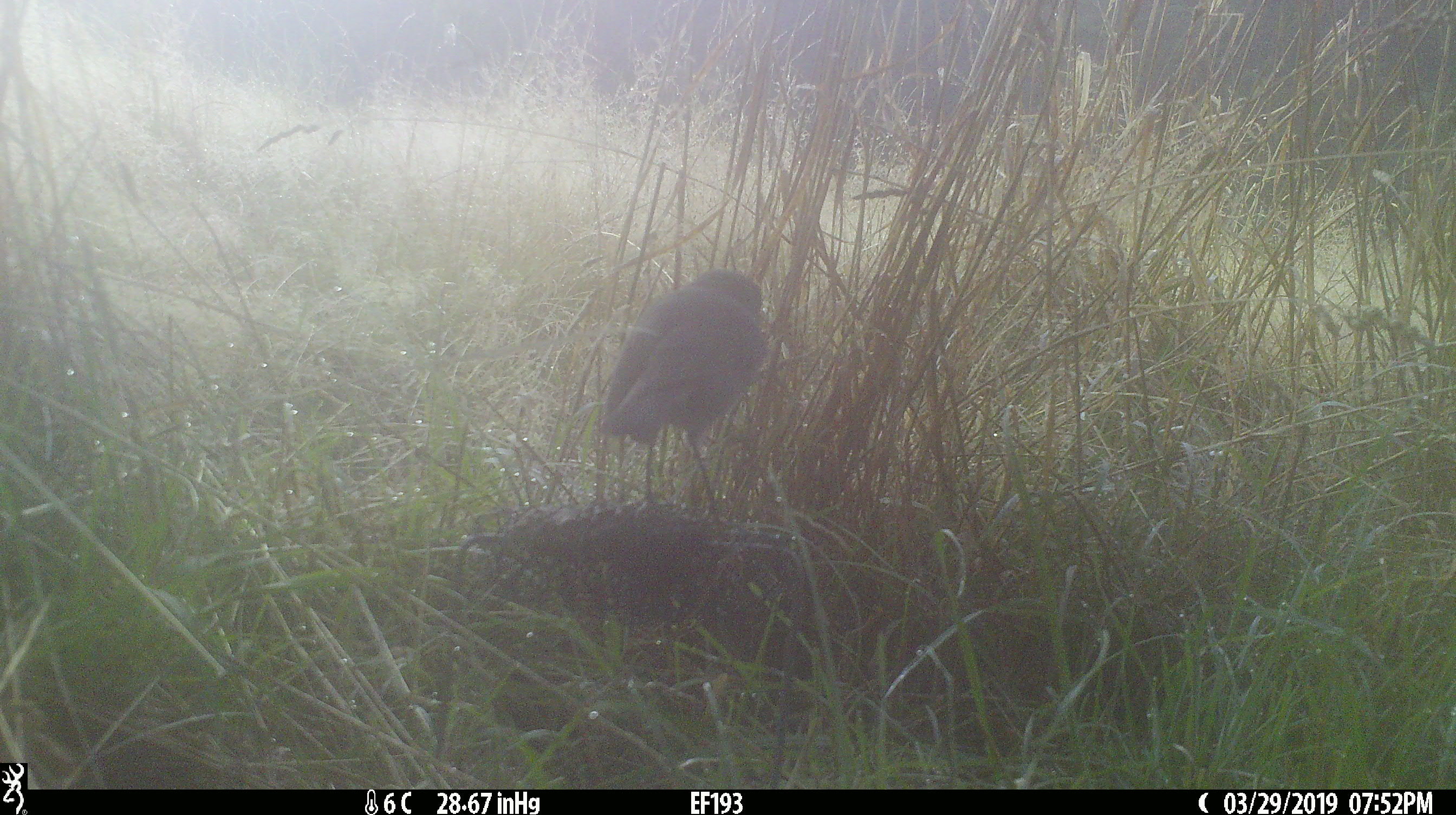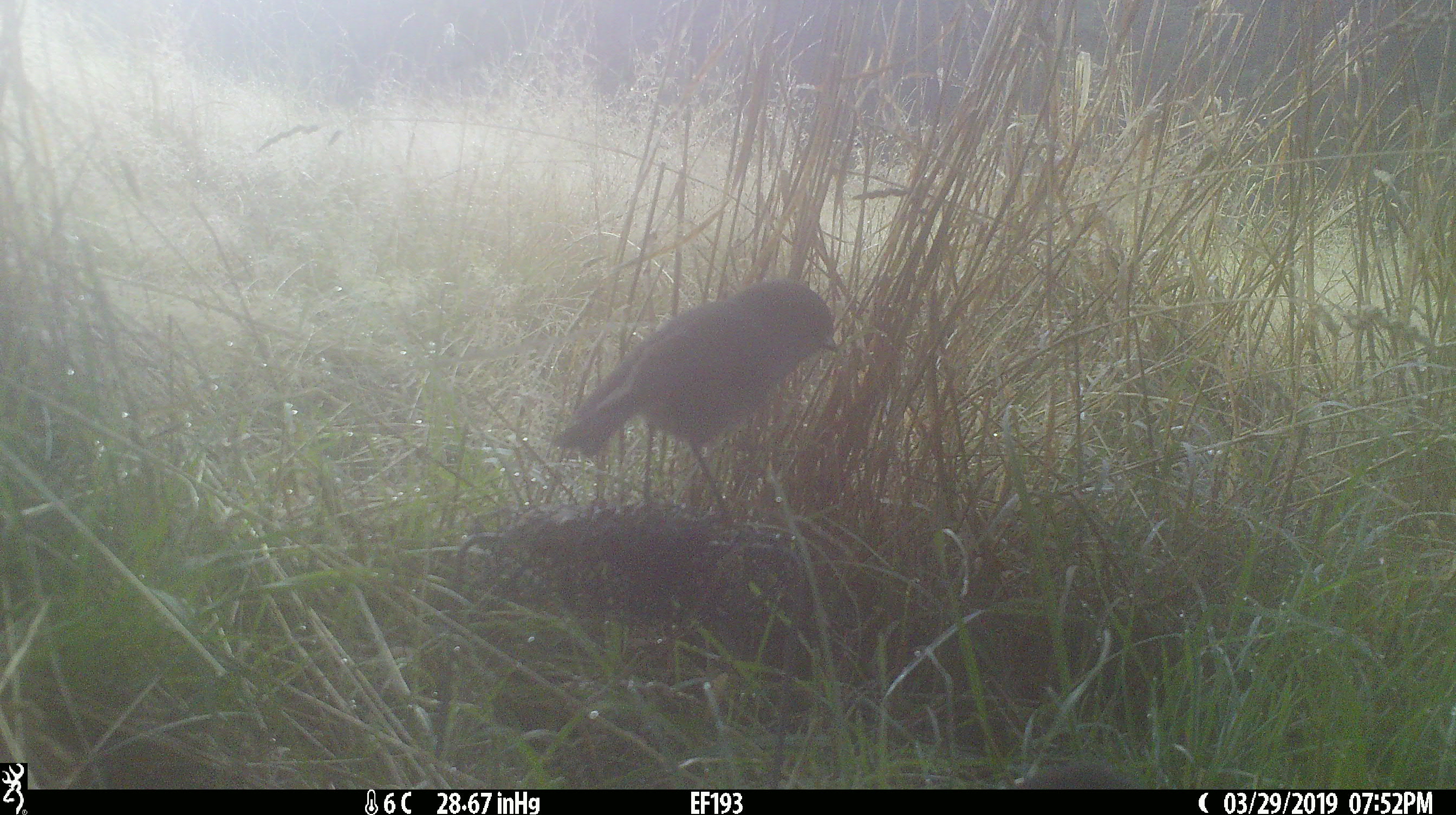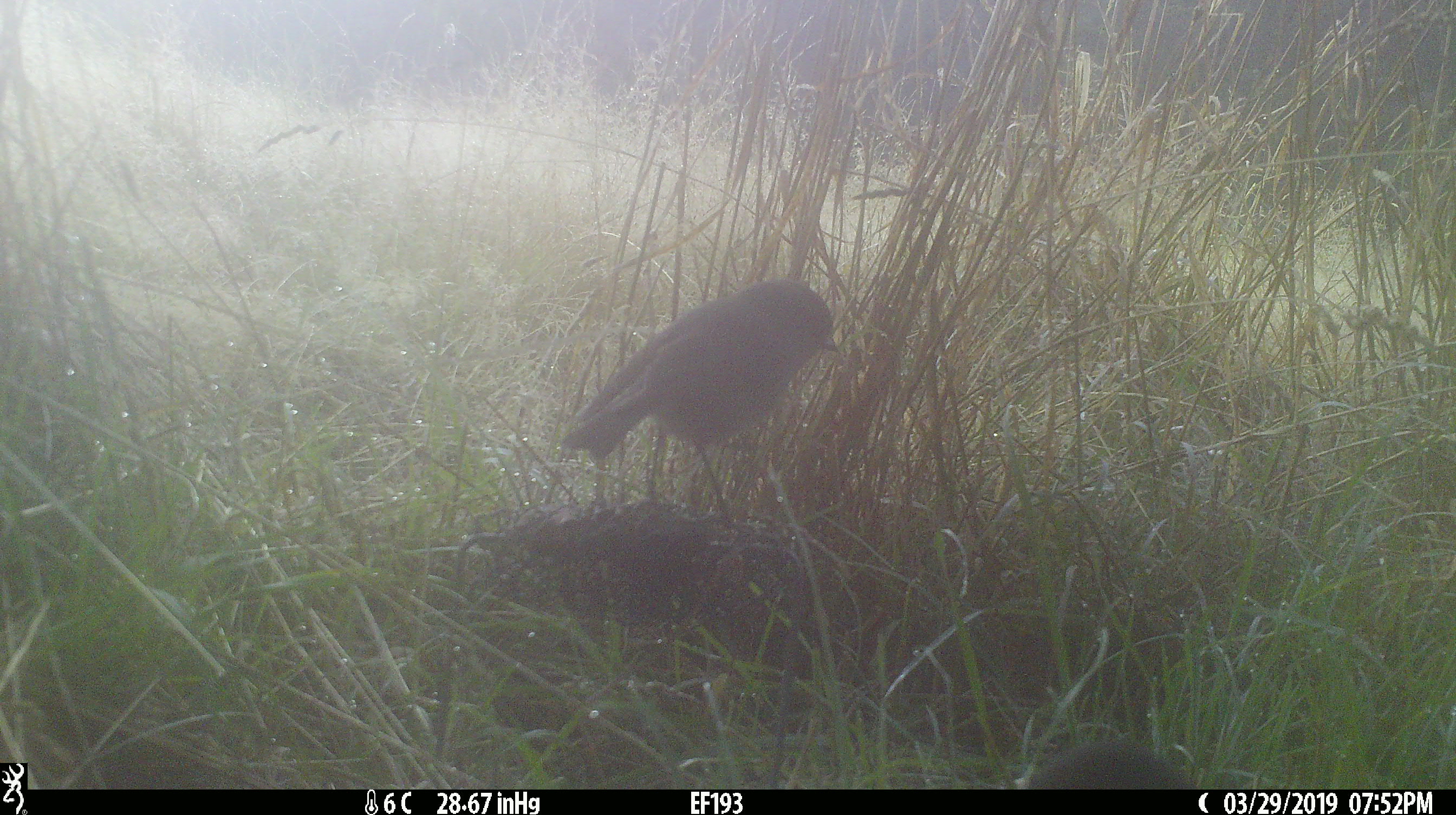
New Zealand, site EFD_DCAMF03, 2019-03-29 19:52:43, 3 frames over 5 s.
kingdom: Animalia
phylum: Chordata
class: Aves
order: Passeriformes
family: Petroicidae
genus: Petroica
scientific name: Petroica australis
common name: new zealand robin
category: robin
Robin (new zealand robin) (Petroica australis).